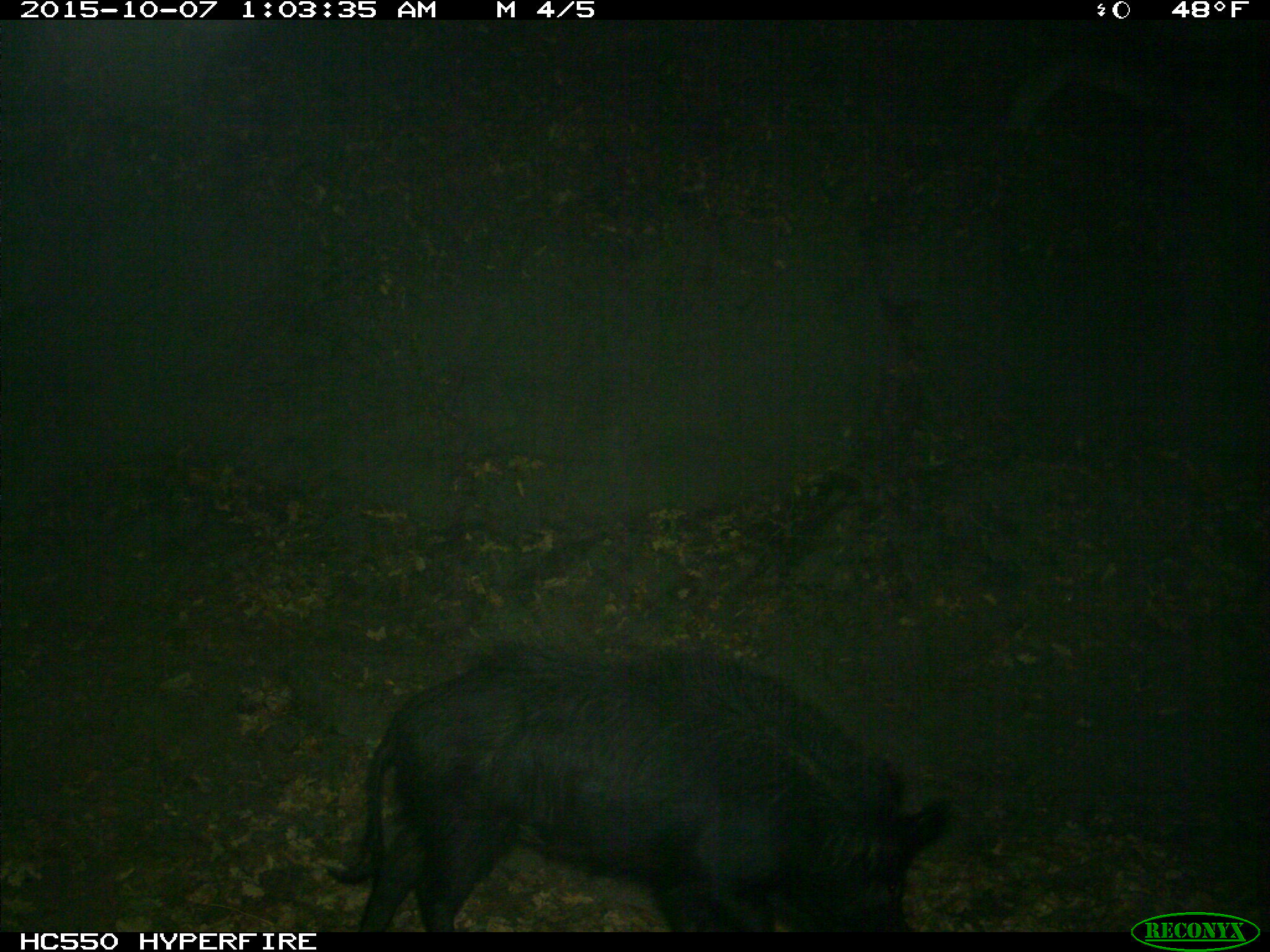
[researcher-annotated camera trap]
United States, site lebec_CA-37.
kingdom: Animalia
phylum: Chordata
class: Mammalia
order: Artiodactyla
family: Suidae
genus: Sus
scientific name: Sus scrofa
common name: wild boar